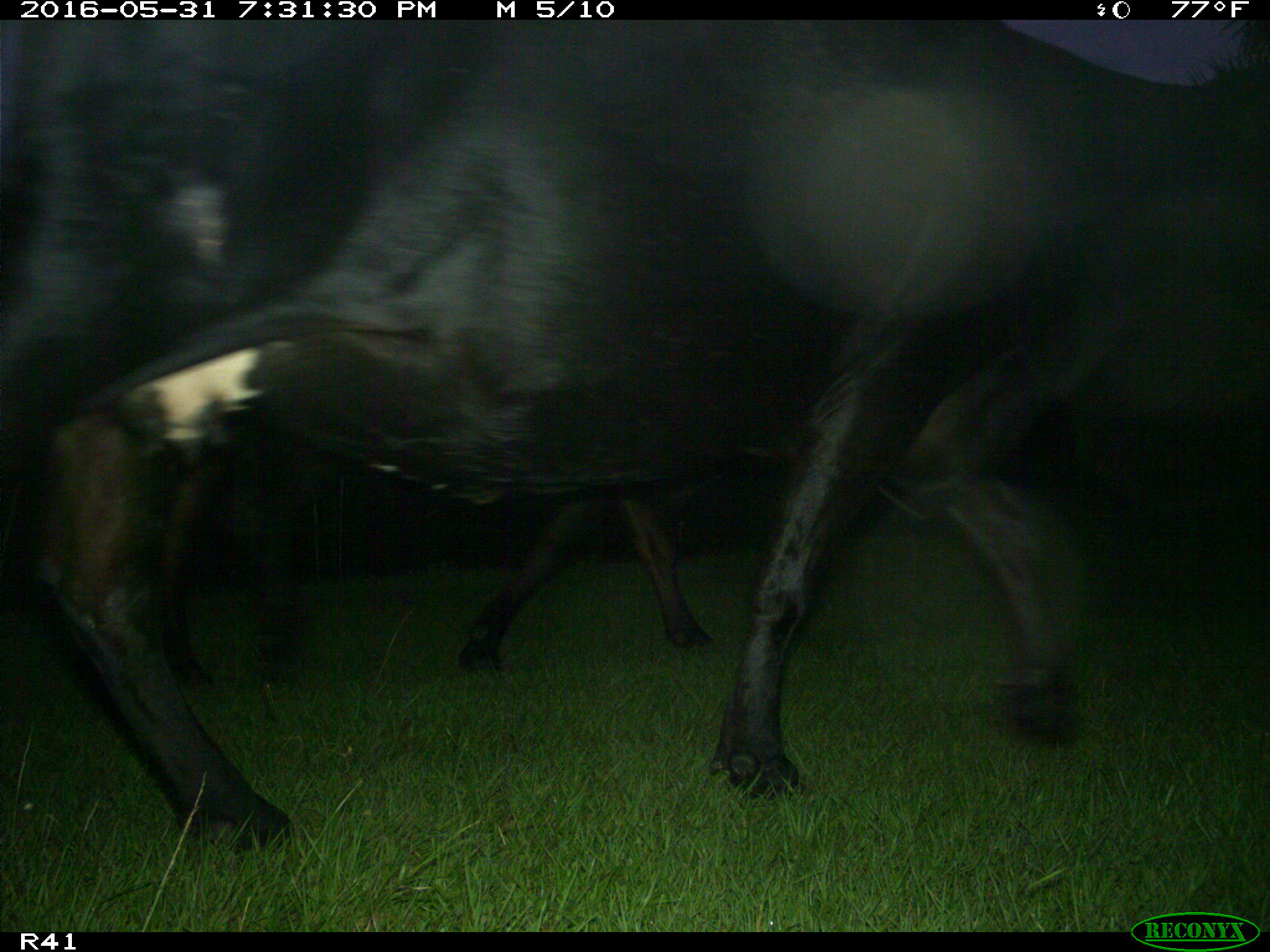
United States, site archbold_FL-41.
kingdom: Animalia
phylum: Chordata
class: Mammalia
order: Artiodactyla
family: Bovidae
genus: Bos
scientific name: Bos taurus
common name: domestic cow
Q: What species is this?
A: Bos taurus (domestic cow).